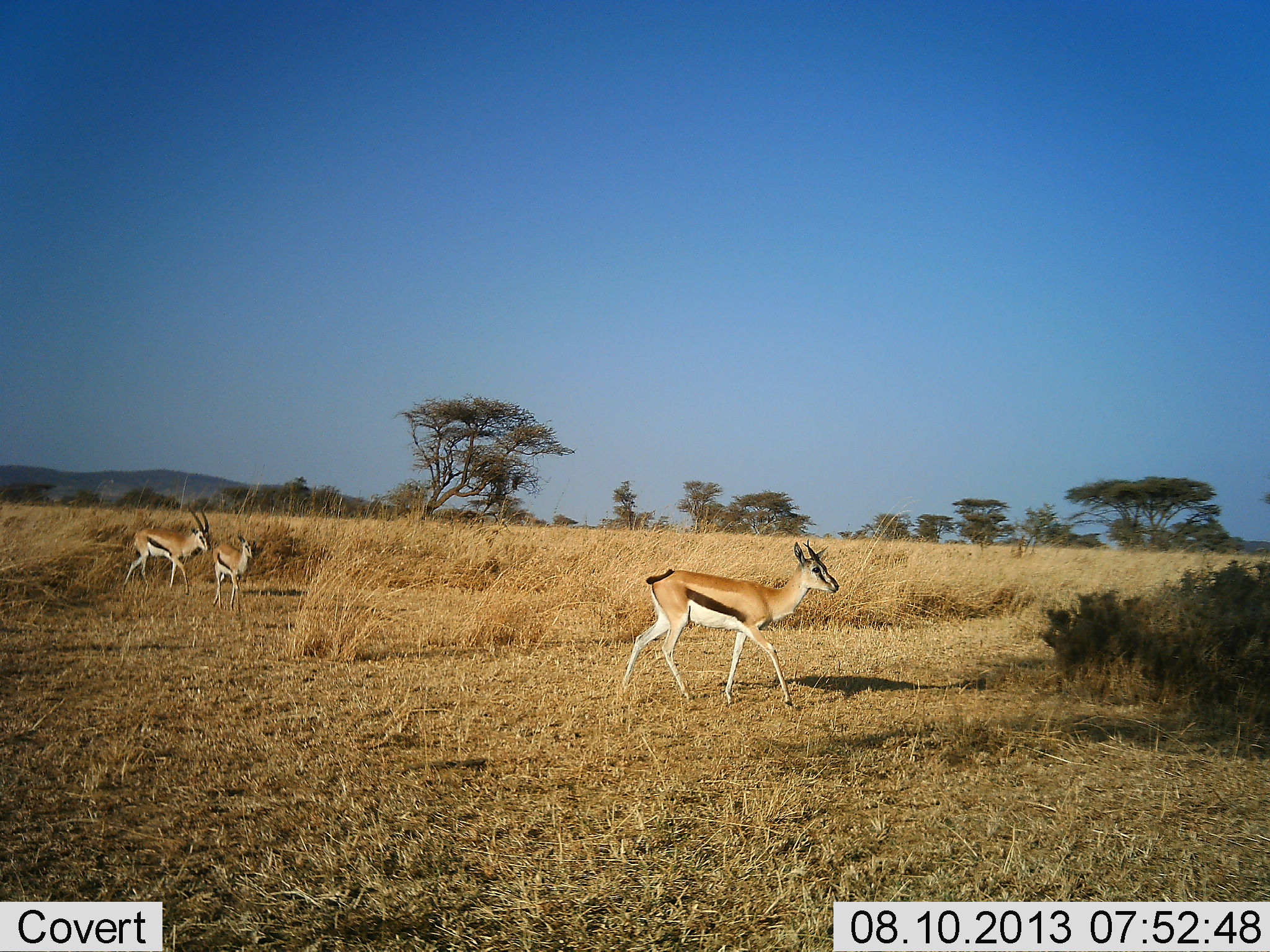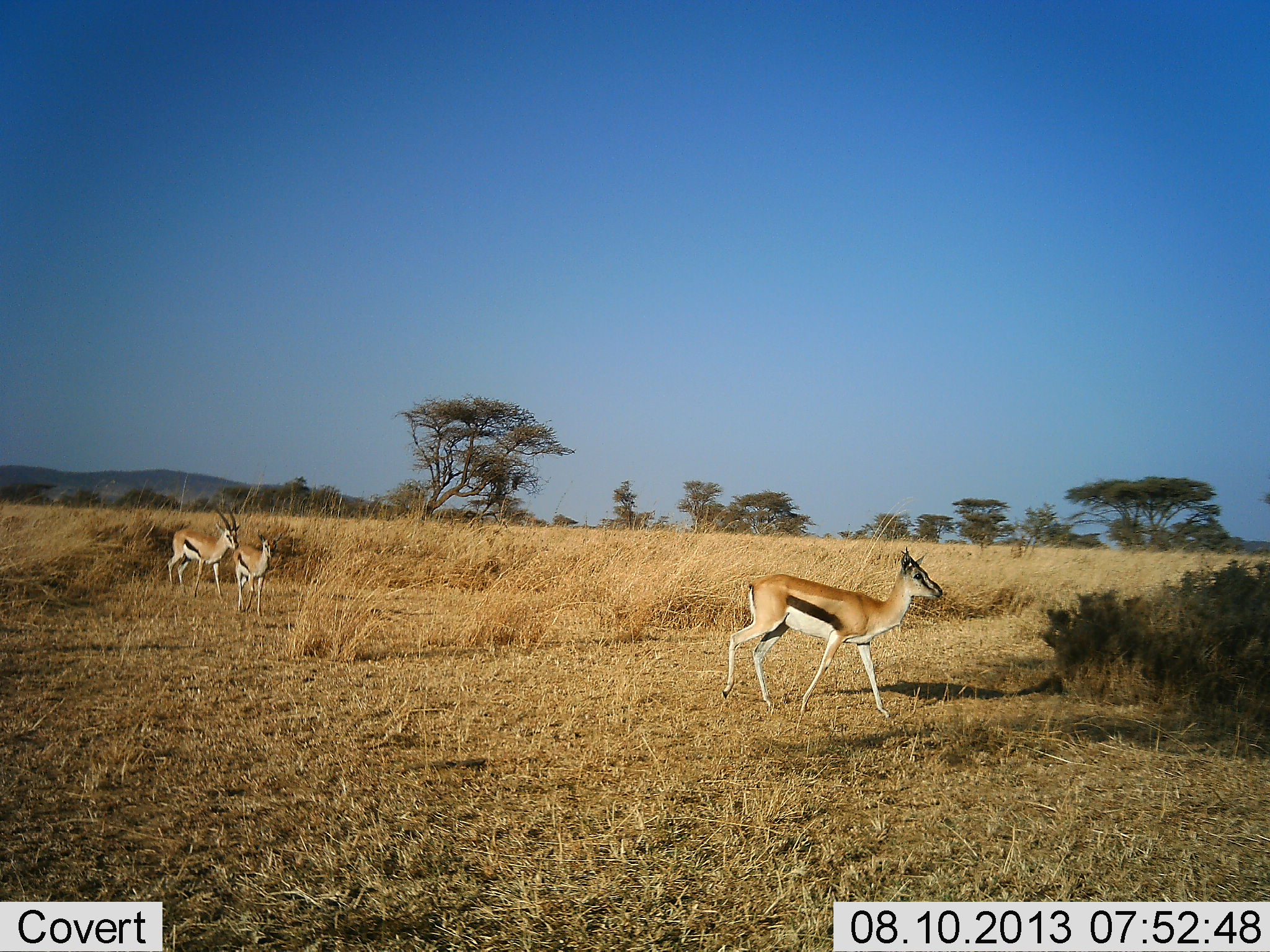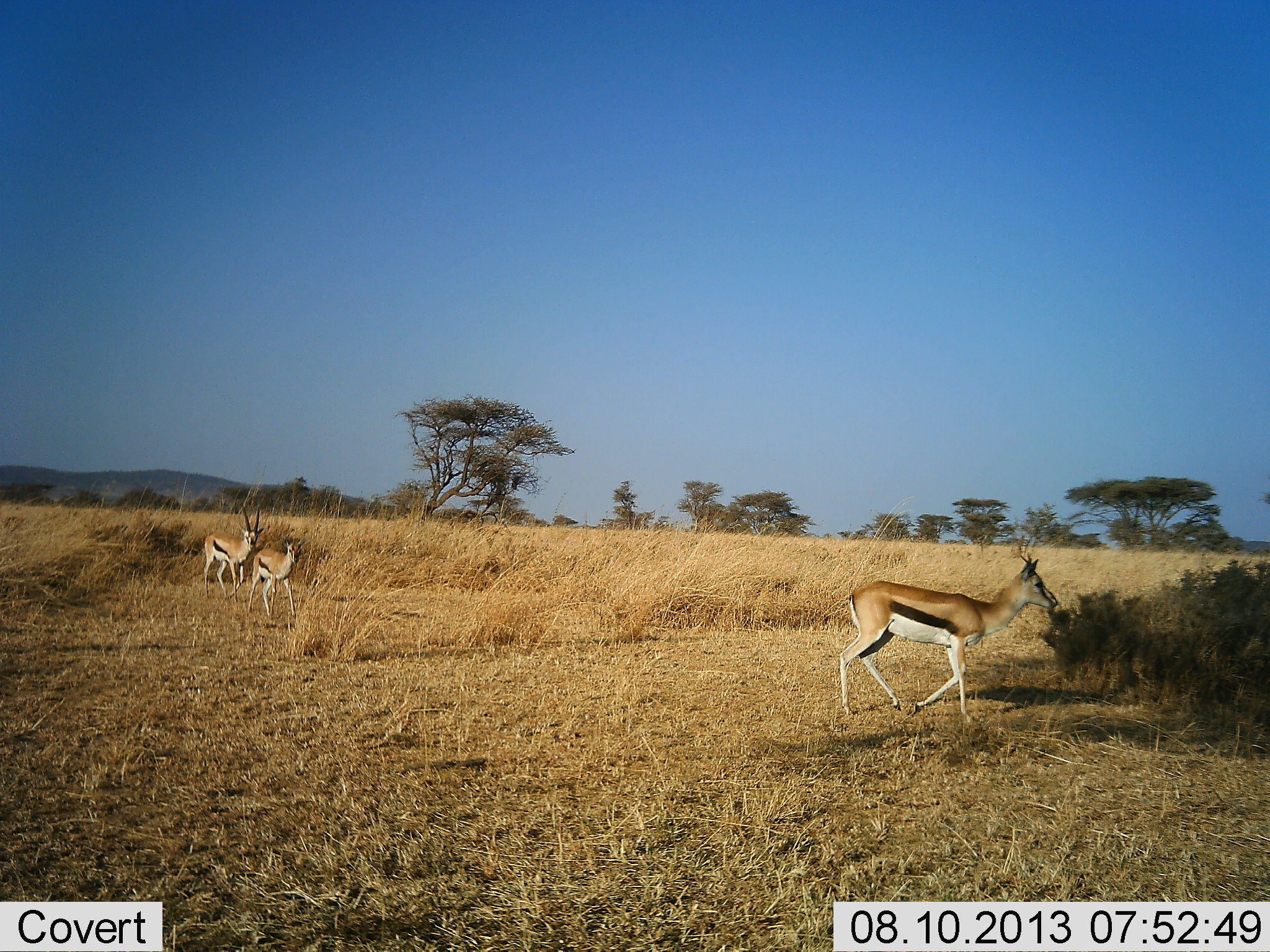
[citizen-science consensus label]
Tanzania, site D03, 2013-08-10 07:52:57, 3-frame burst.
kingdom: Animalia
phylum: Chordata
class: Mammalia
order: Artiodactyla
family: Bovidae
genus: Eudorcas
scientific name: Eudorcas thomsonii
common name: thomson's gazelle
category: gazellethomsons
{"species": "gazellethomsons (thomson's gazelle) (Eudorcas thomsonii)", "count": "3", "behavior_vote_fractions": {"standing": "0%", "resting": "0%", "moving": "100%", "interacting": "0%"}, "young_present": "20%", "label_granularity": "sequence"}